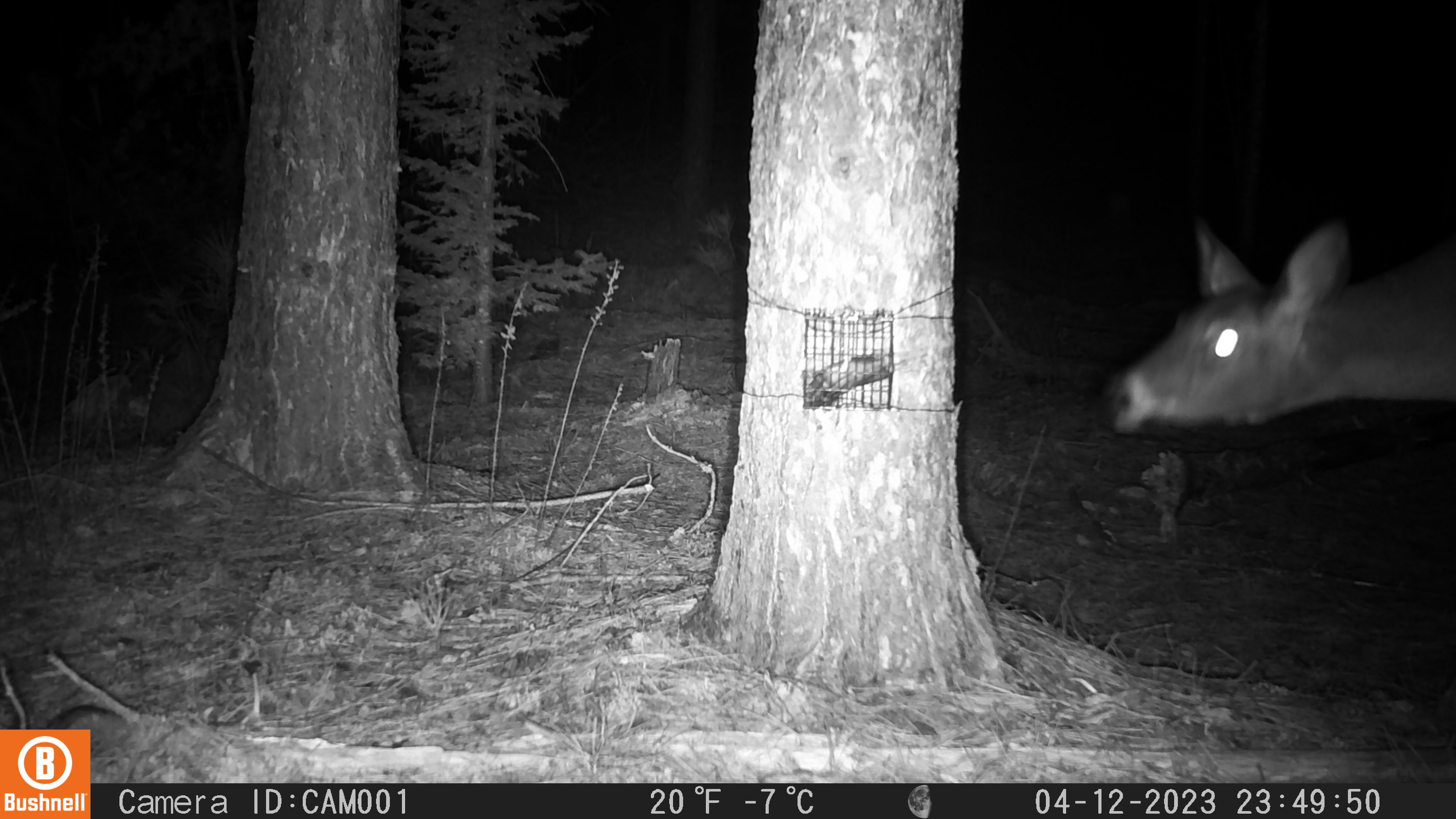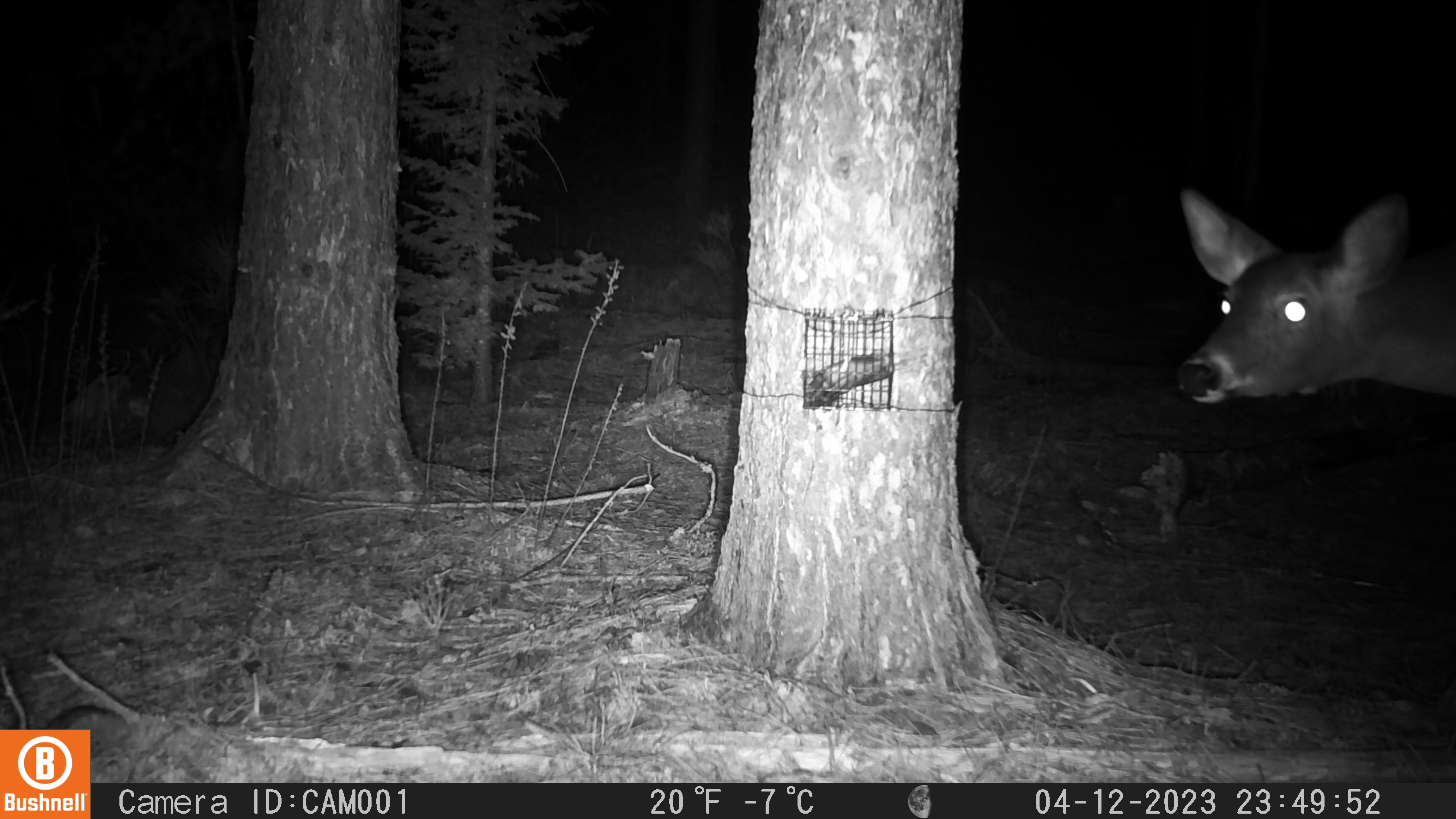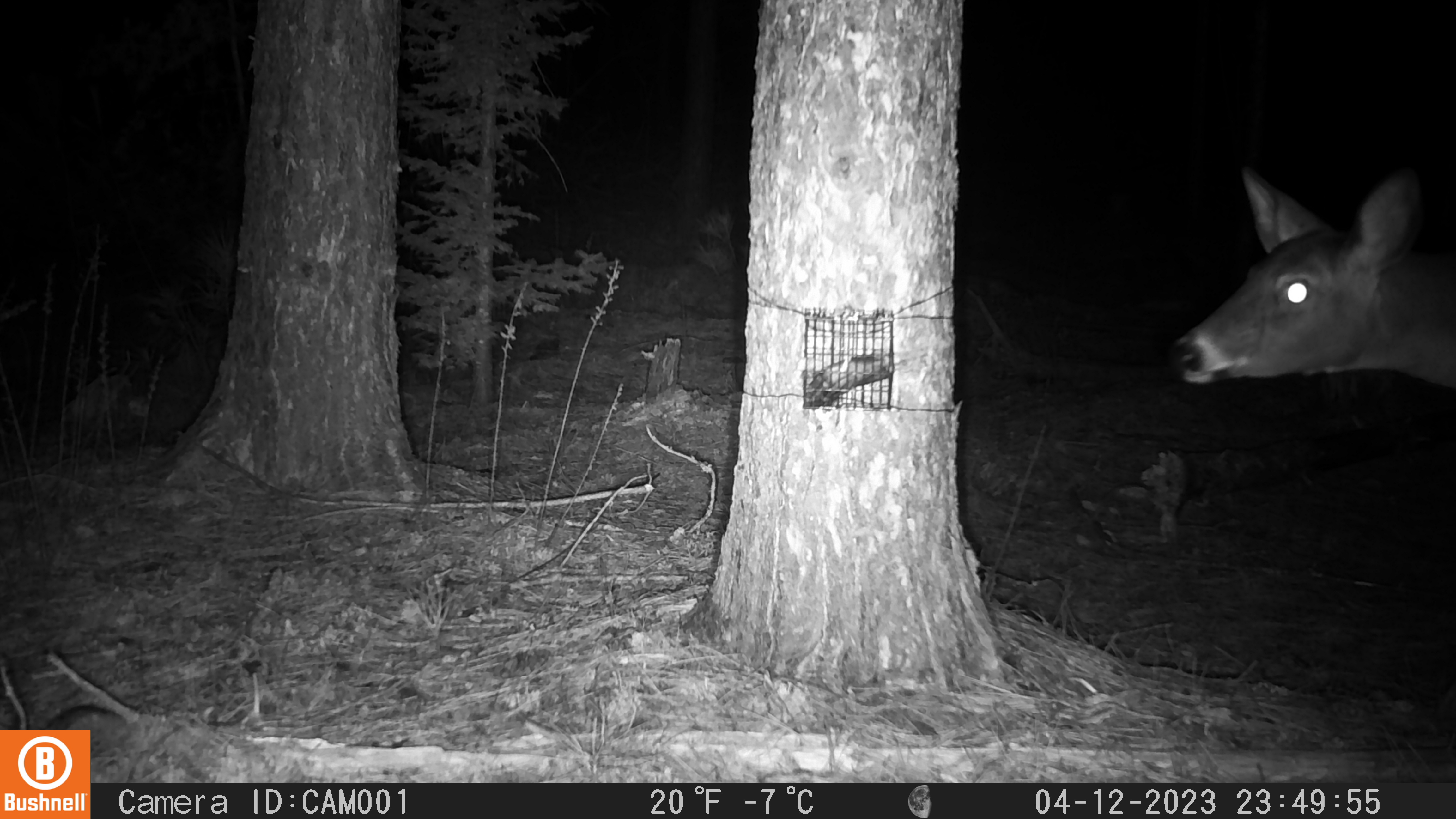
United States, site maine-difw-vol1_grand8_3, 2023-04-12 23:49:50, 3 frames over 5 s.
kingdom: Animalia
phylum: Chordata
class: Mammalia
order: Artiodactyla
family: Cervidae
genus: Odocoileus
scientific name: Odocoileus virginianus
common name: white-tailed deer